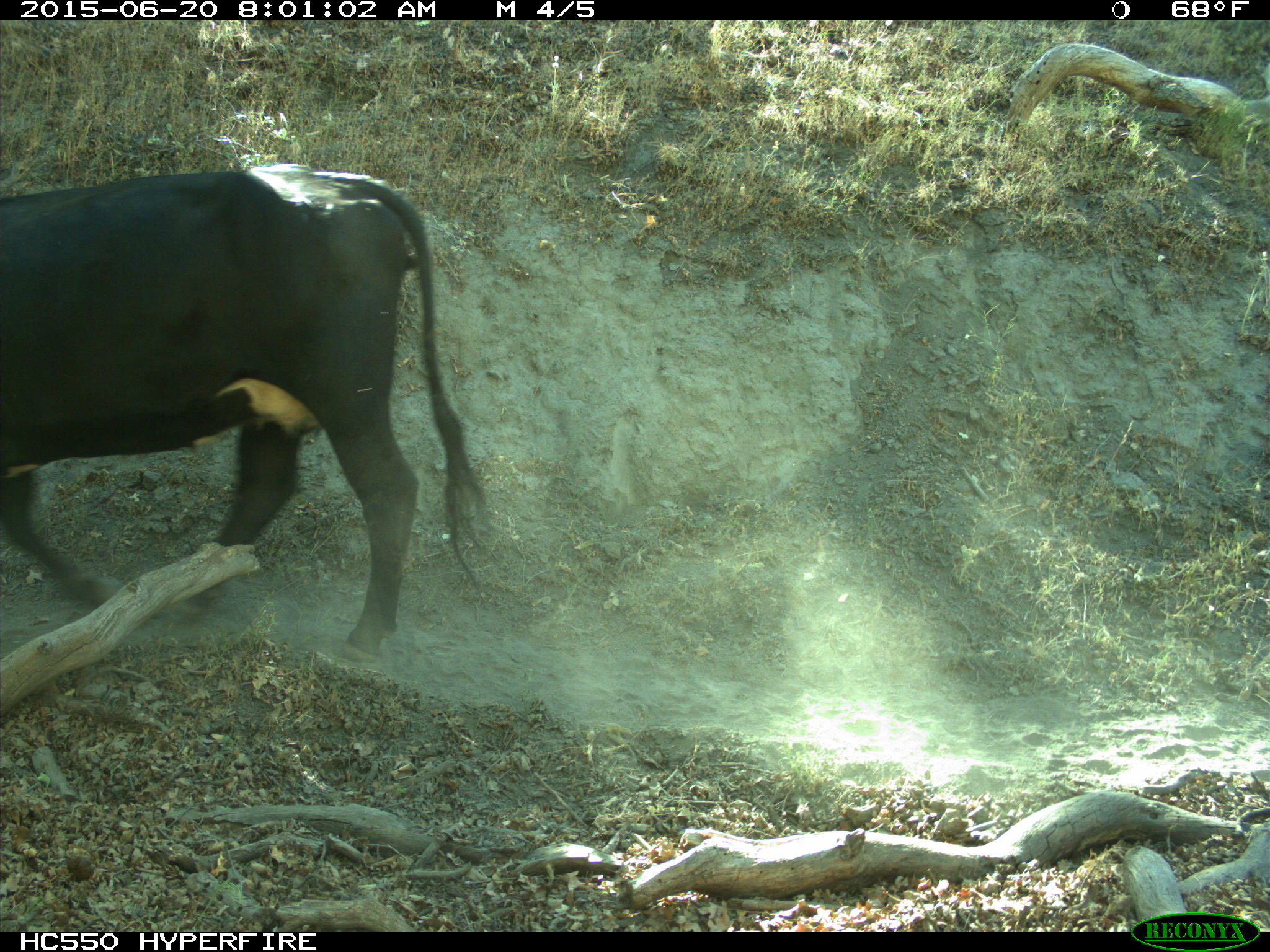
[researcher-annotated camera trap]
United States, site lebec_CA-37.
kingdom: Animalia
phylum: Chordata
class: Mammalia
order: Artiodactyla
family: Bovidae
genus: Bos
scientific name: Bos taurus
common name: domestic cow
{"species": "Bos taurus (domestic cow)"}